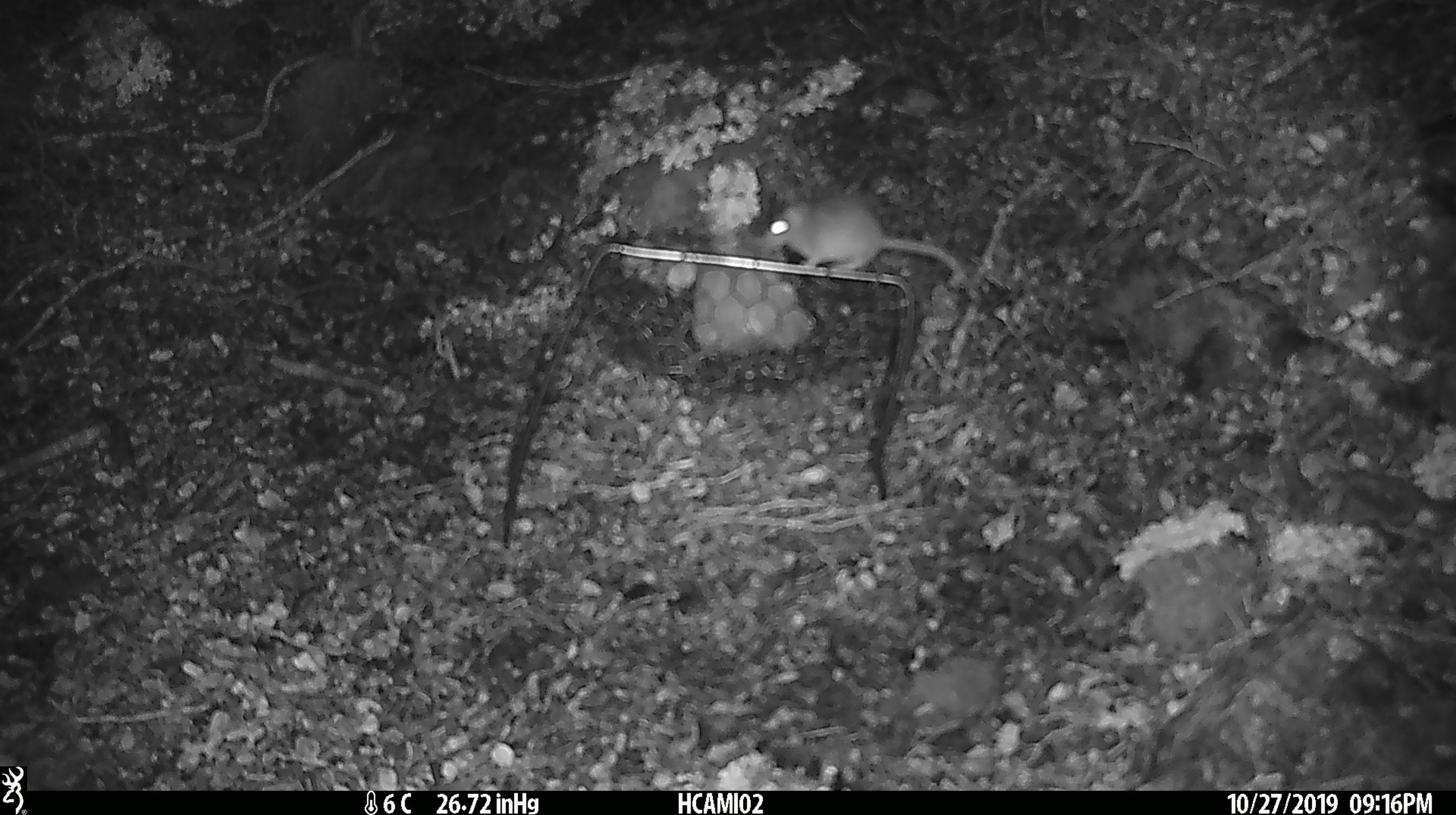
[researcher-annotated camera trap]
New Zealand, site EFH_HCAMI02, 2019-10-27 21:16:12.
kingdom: Animalia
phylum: Chordata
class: Mammalia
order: Rodentia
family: Muridae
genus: Mus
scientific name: Mus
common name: mouse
Mouse (Mus).